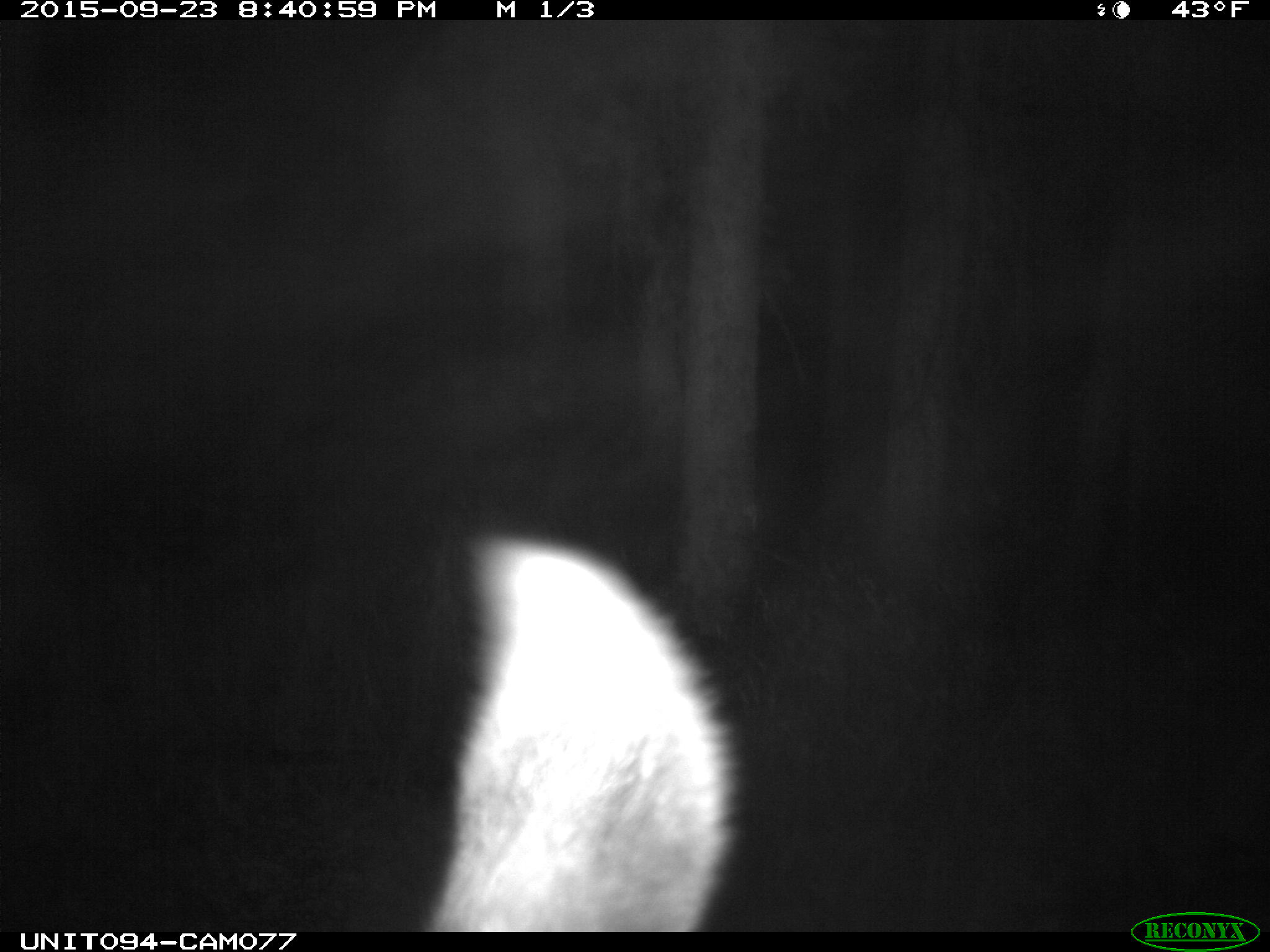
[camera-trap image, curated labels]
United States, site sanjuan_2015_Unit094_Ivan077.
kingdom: Animalia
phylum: Chordata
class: Mammalia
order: Artiodactyla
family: Cervidae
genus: Cervus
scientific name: Cervus elaphus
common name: red deer